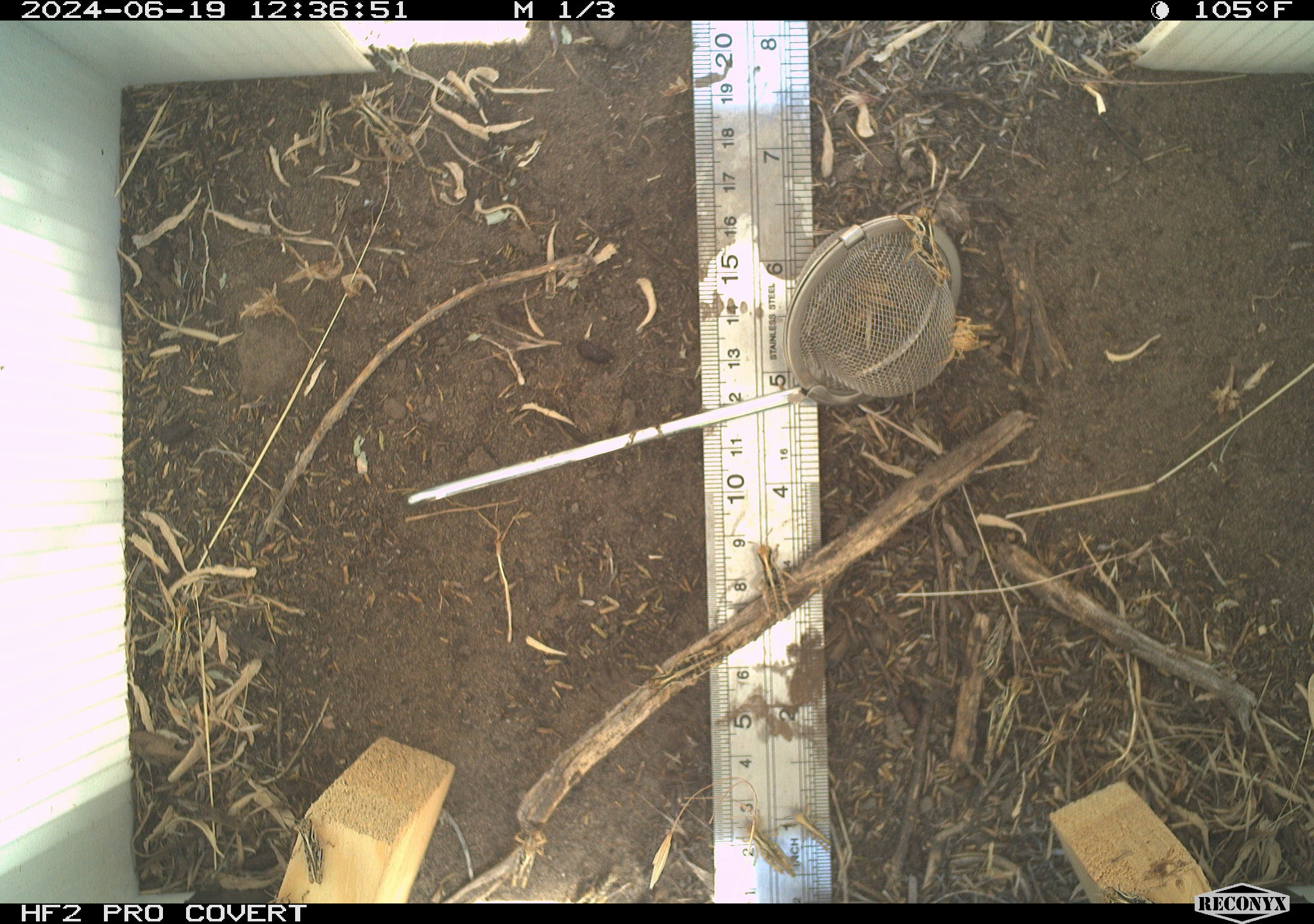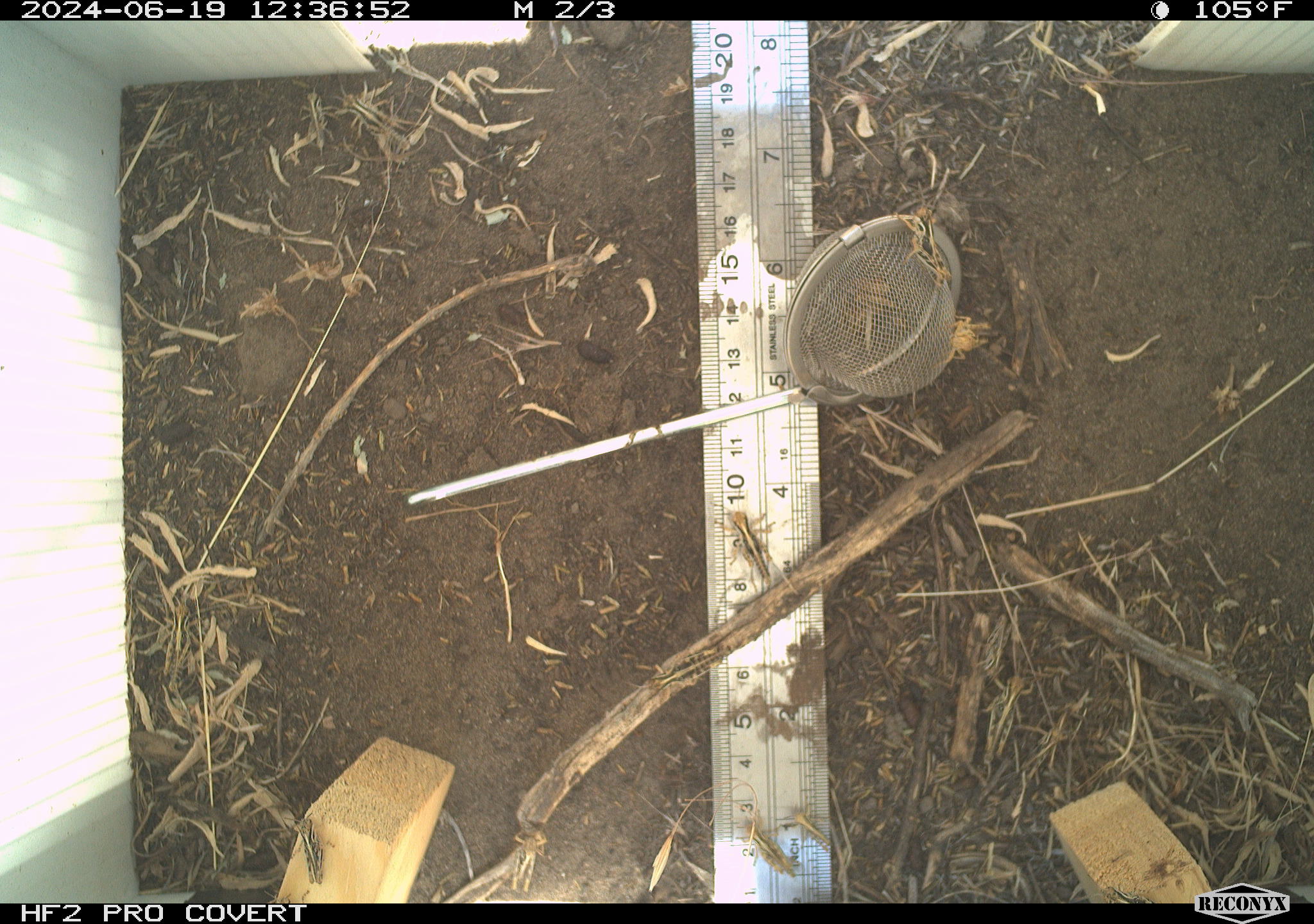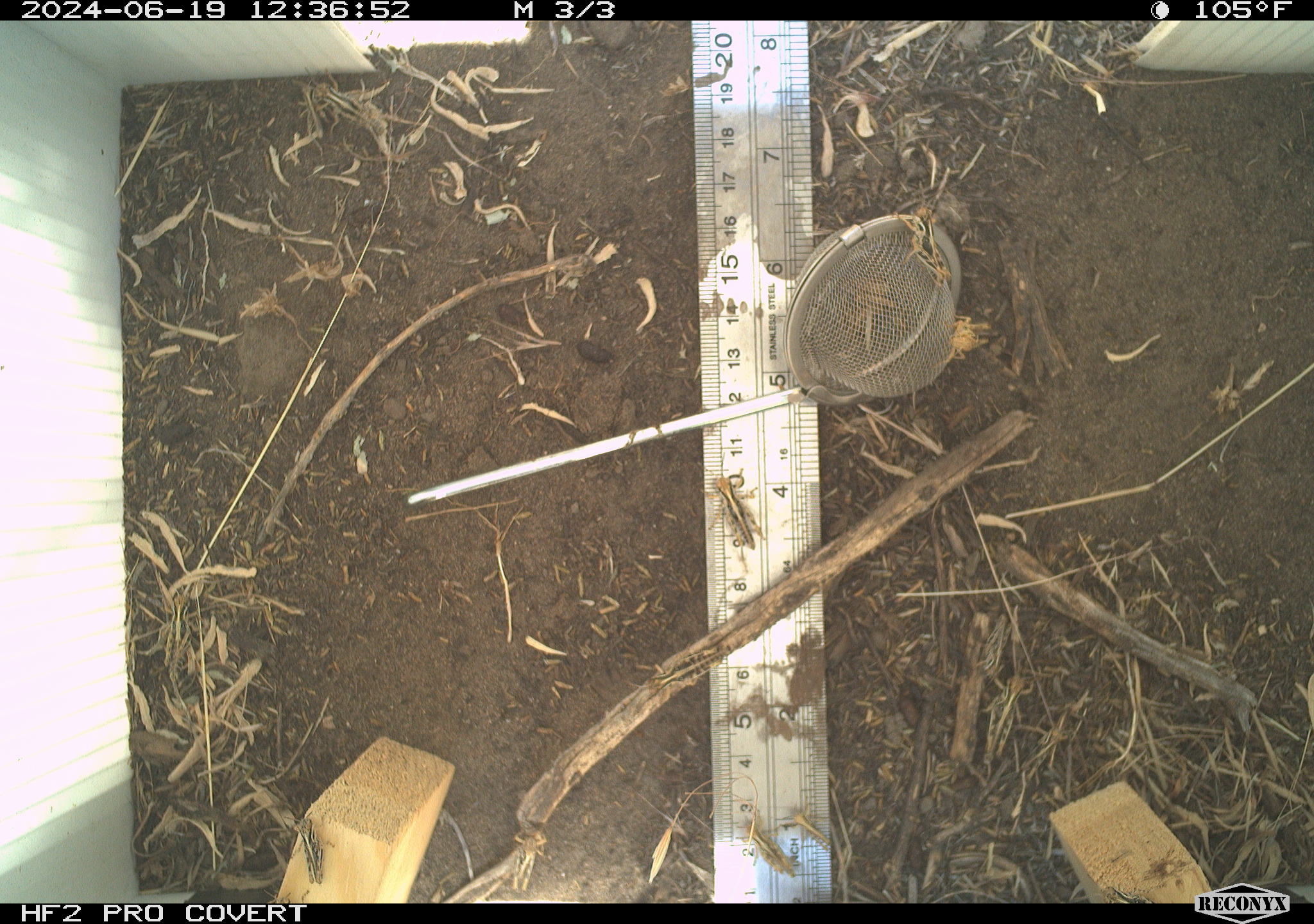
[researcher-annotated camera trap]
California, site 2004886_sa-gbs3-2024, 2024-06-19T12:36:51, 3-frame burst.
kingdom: Animalia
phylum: Arthropoda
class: Insecta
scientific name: Insecta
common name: insect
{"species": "insect (Insecta)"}